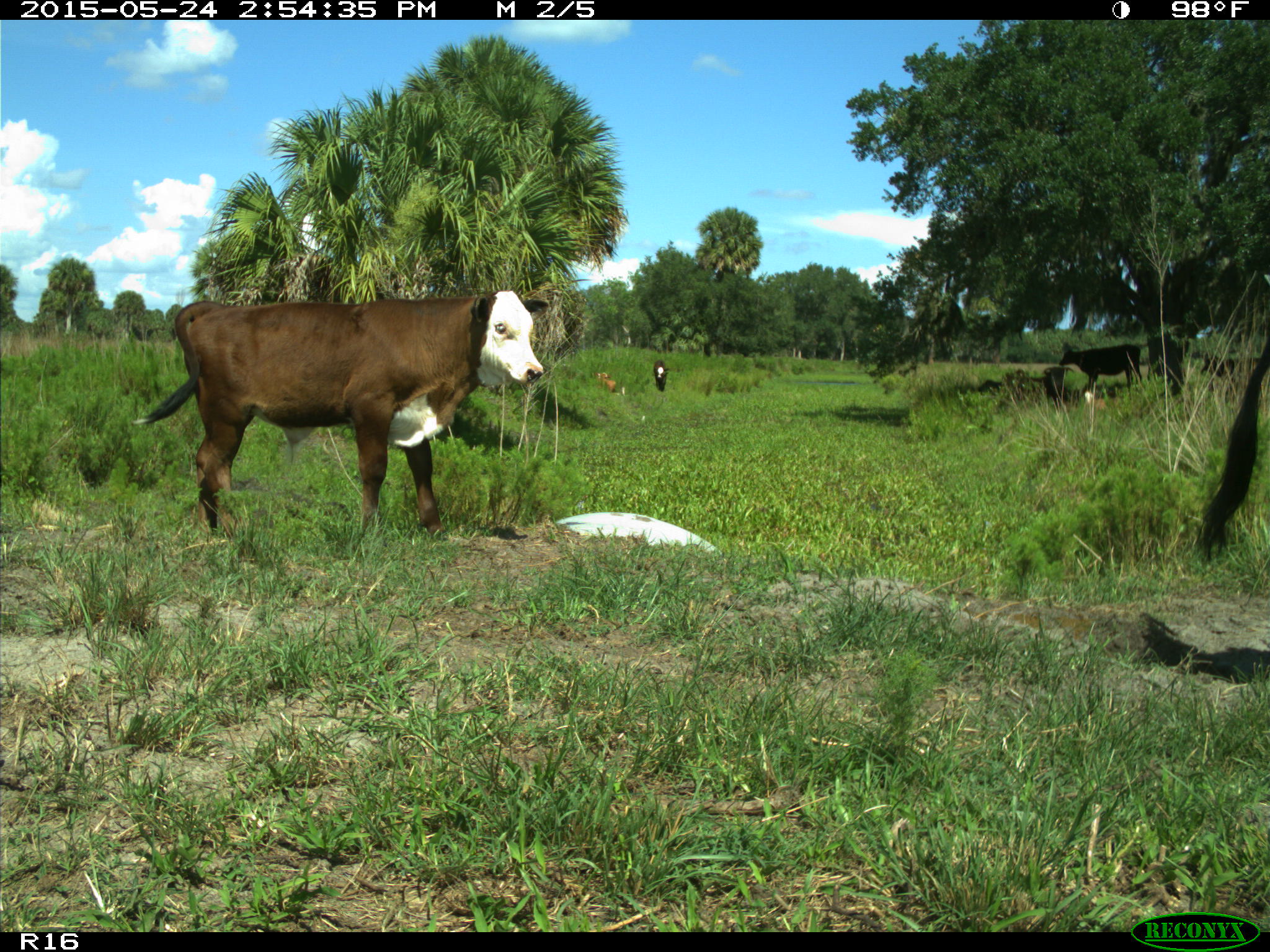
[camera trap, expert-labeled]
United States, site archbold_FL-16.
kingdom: Animalia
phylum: Chordata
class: Mammalia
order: Artiodactyla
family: Bovidae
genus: Bos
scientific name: Bos taurus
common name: domestic cow